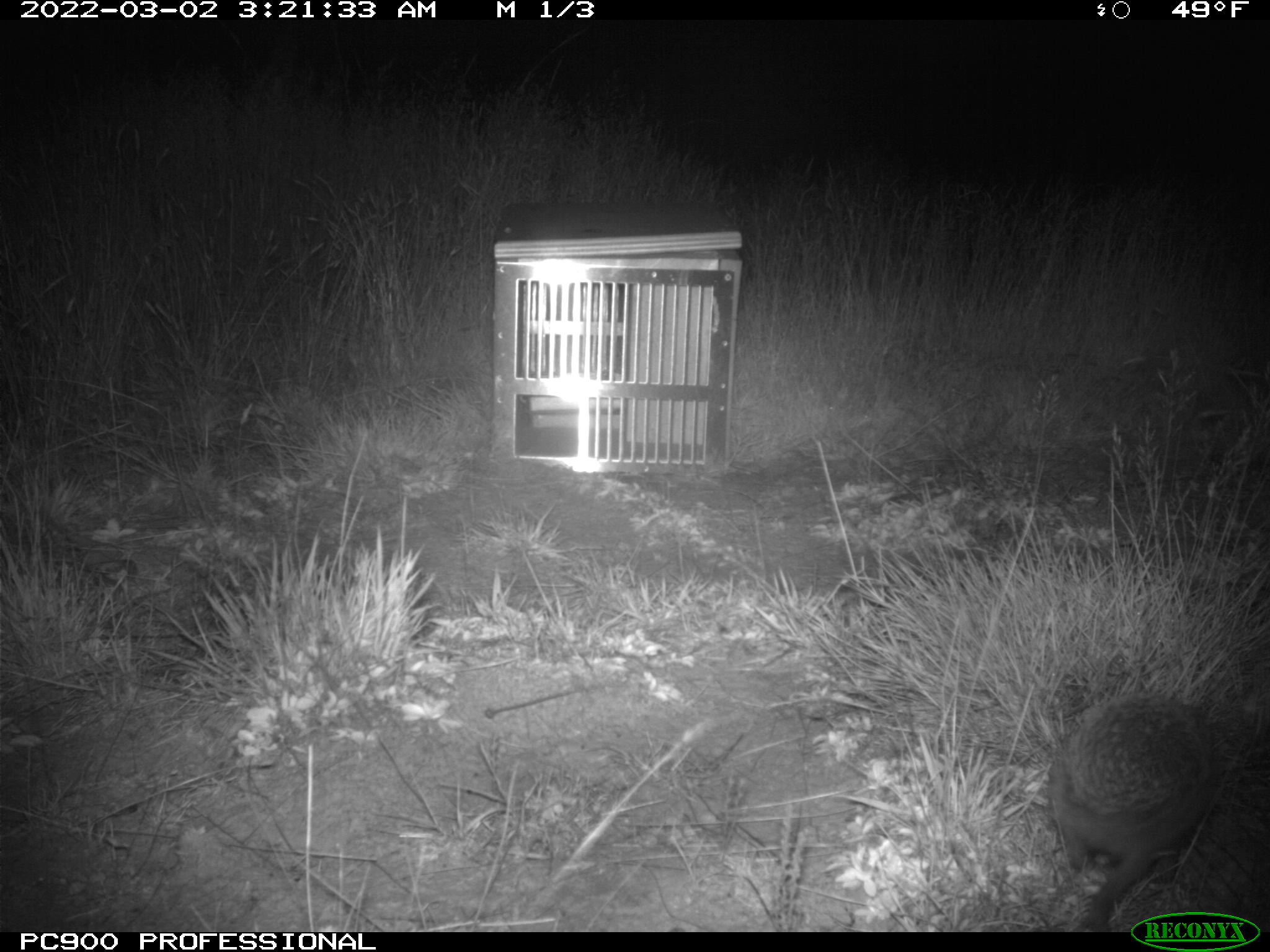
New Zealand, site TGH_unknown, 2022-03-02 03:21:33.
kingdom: Animalia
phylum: Chordata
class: Mammalia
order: Eulipotyphla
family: Erinaceidae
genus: Erinaceus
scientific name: Erinaceus europaeus europaeus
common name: european hedgehog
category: hedgehog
Hedgehog (european hedgehog) (Erinaceus europaeus europaeus).